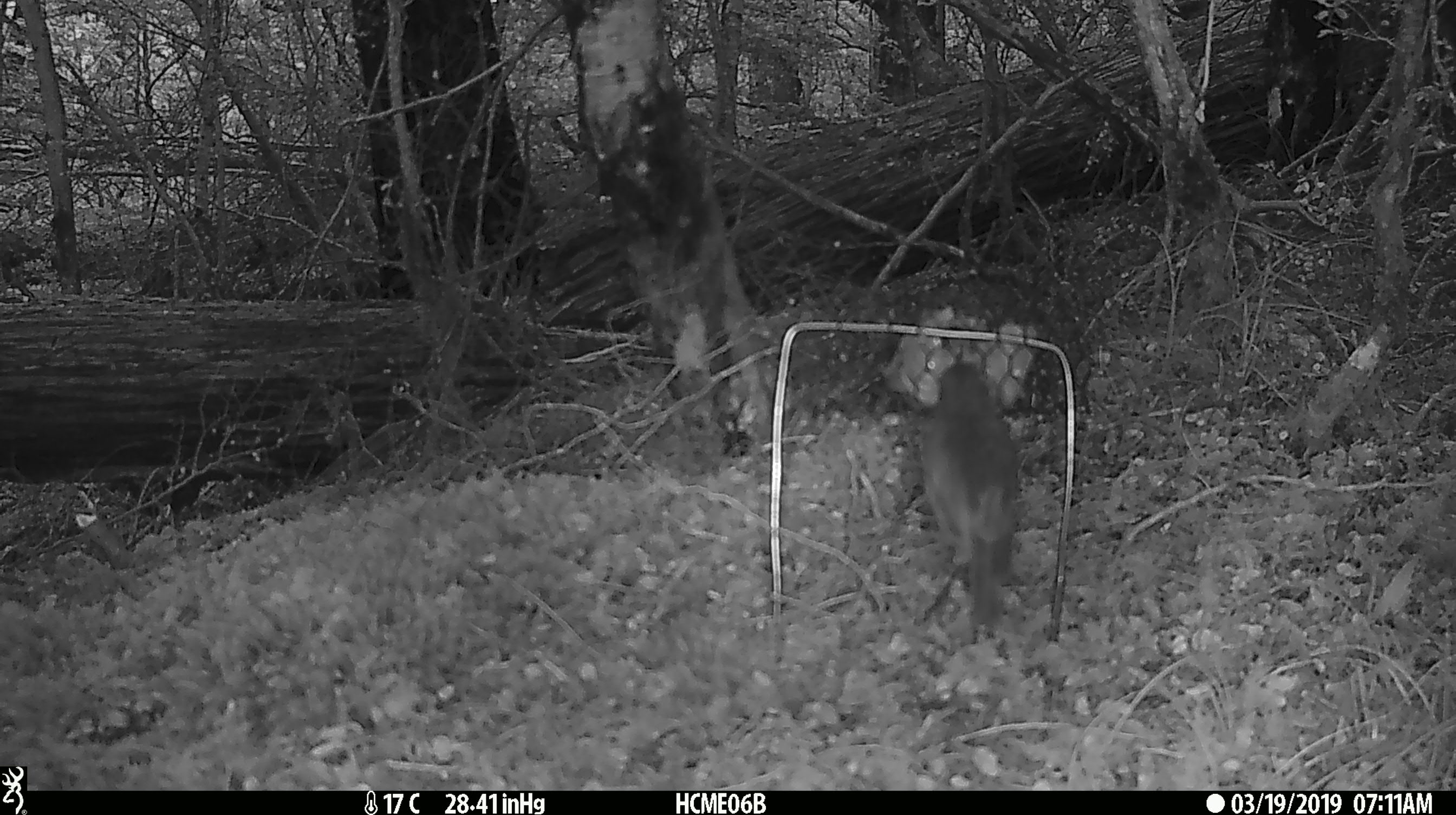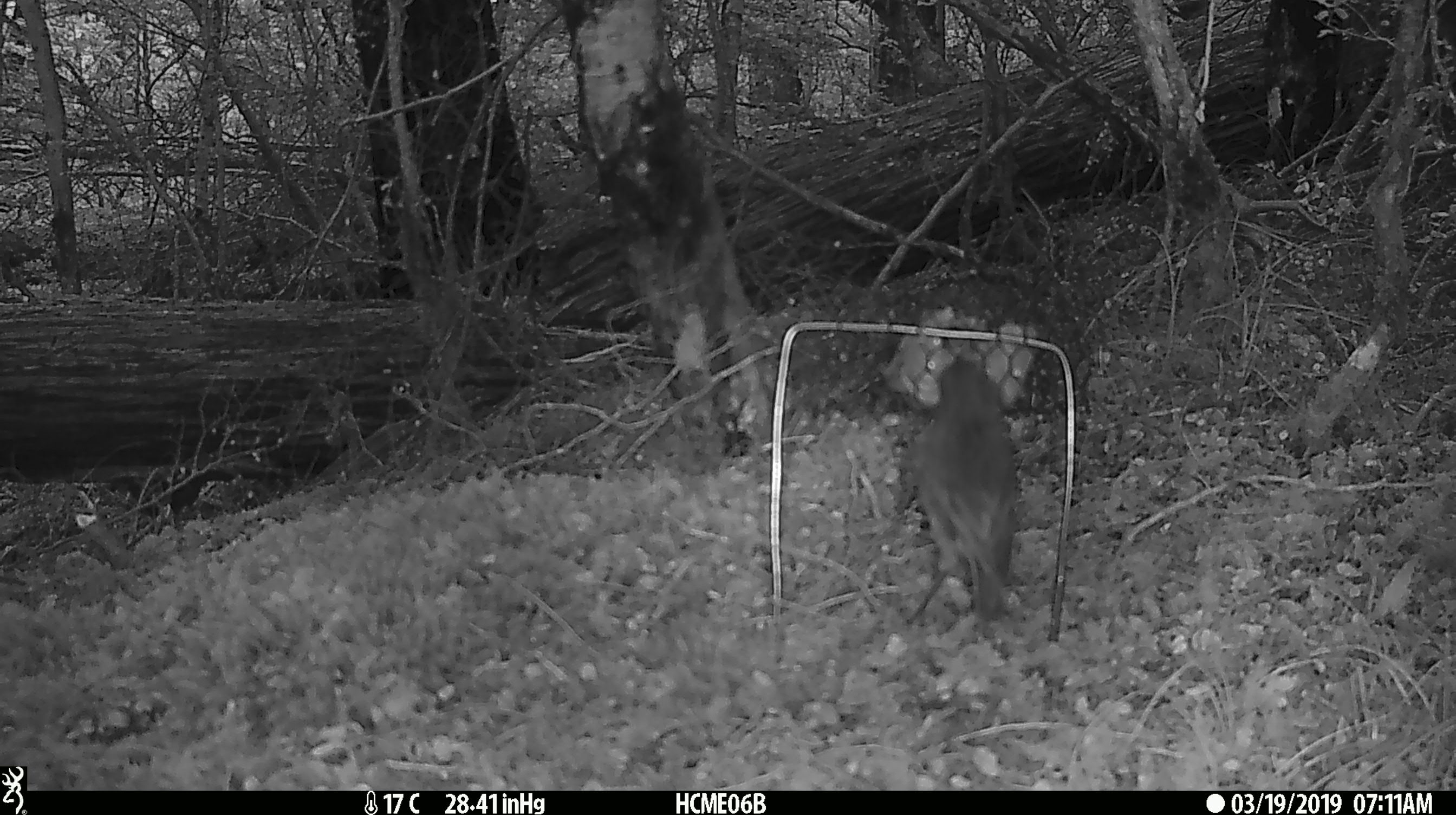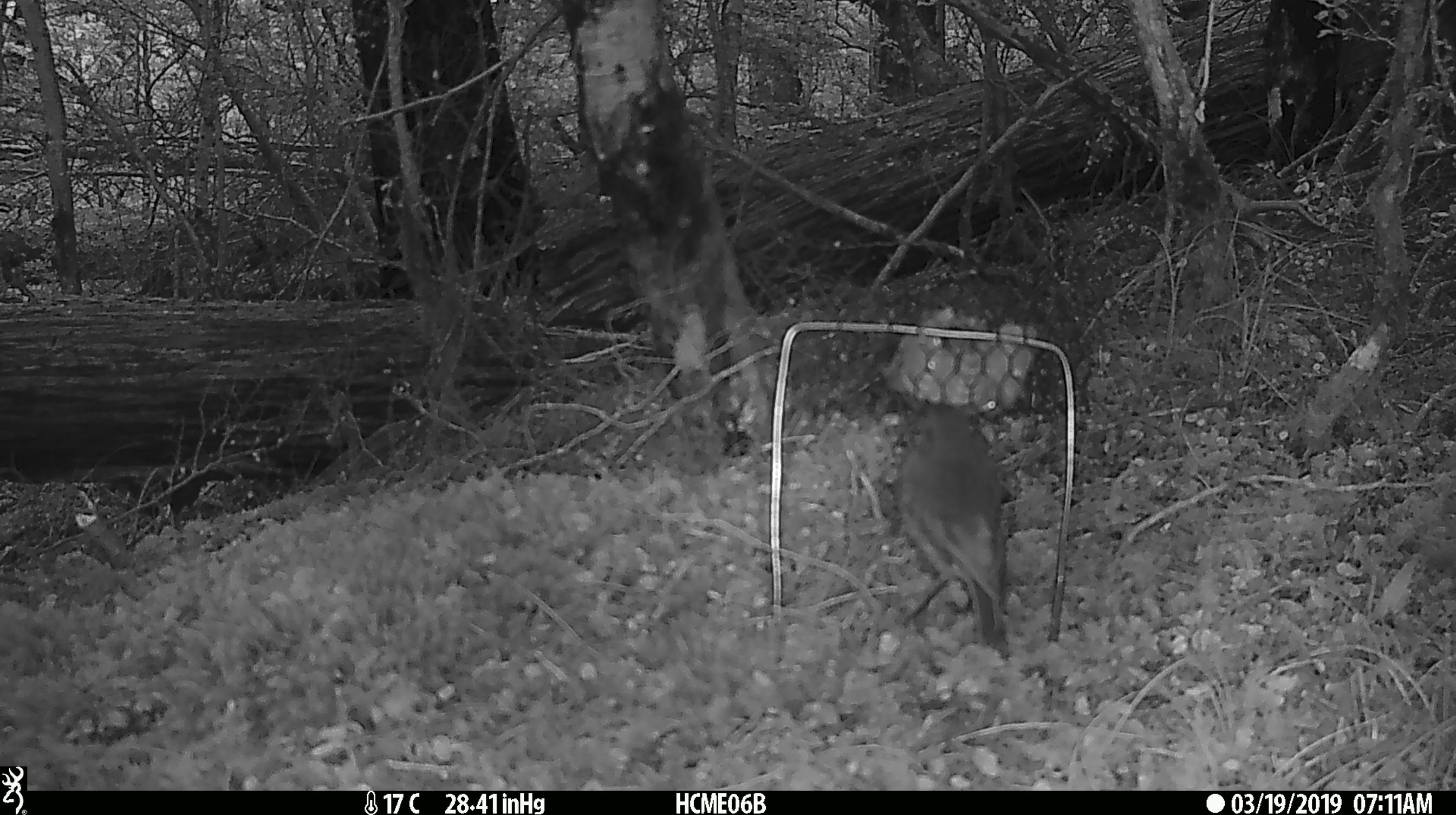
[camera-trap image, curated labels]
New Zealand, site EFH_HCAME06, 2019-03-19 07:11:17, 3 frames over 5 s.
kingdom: Animalia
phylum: Chordata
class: Aves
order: Passeriformes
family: Petroicidae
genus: Petroica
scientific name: Petroica australis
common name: new zealand robin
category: robin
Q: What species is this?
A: Robin (new zealand robin) (Petroica australis).